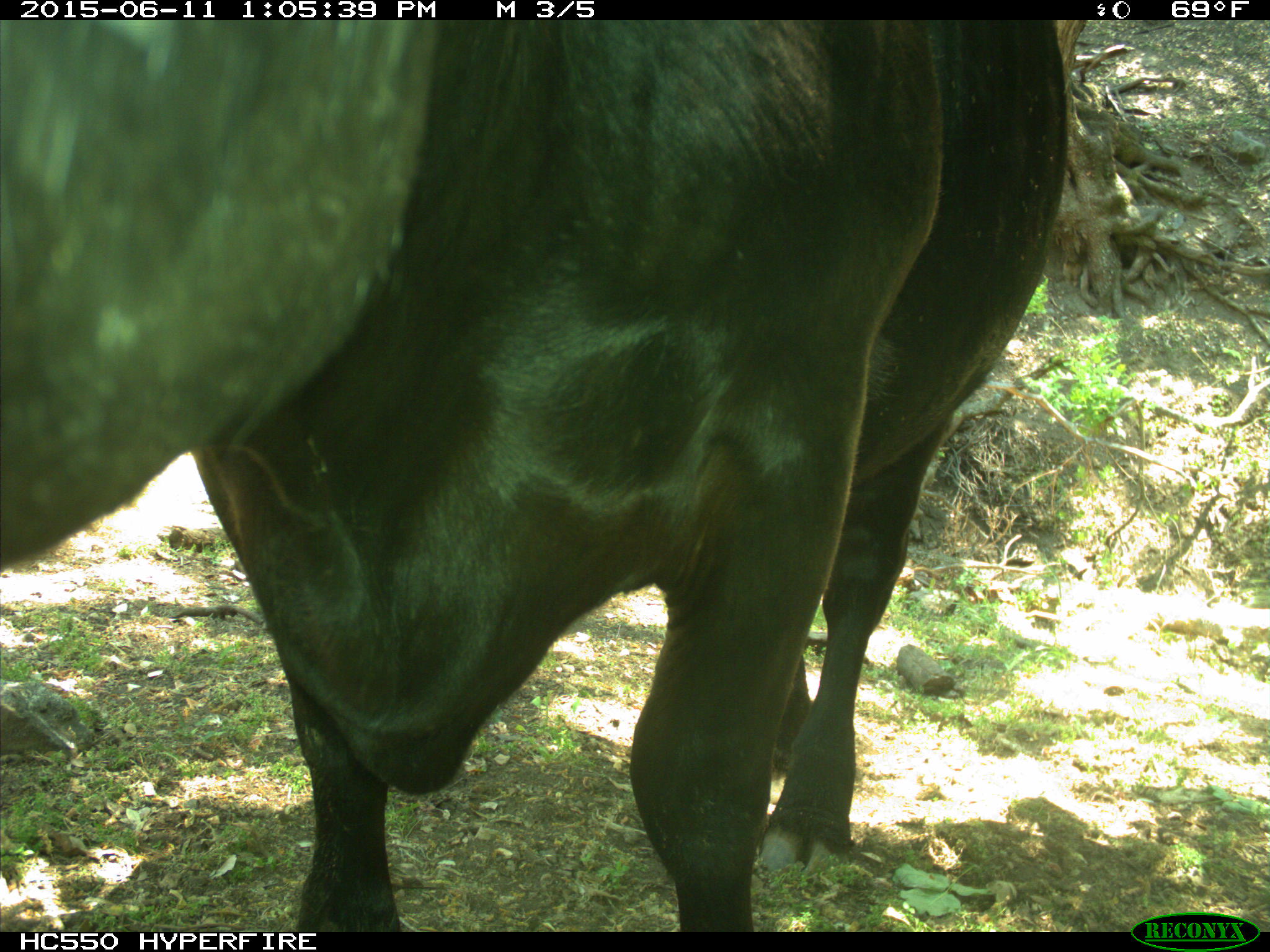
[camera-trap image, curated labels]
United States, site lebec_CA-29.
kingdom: Animalia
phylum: Chordata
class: Mammalia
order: Artiodactyla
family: Bovidae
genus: Bos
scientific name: Bos taurus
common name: domestic cow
Bos taurus (domestic cow).